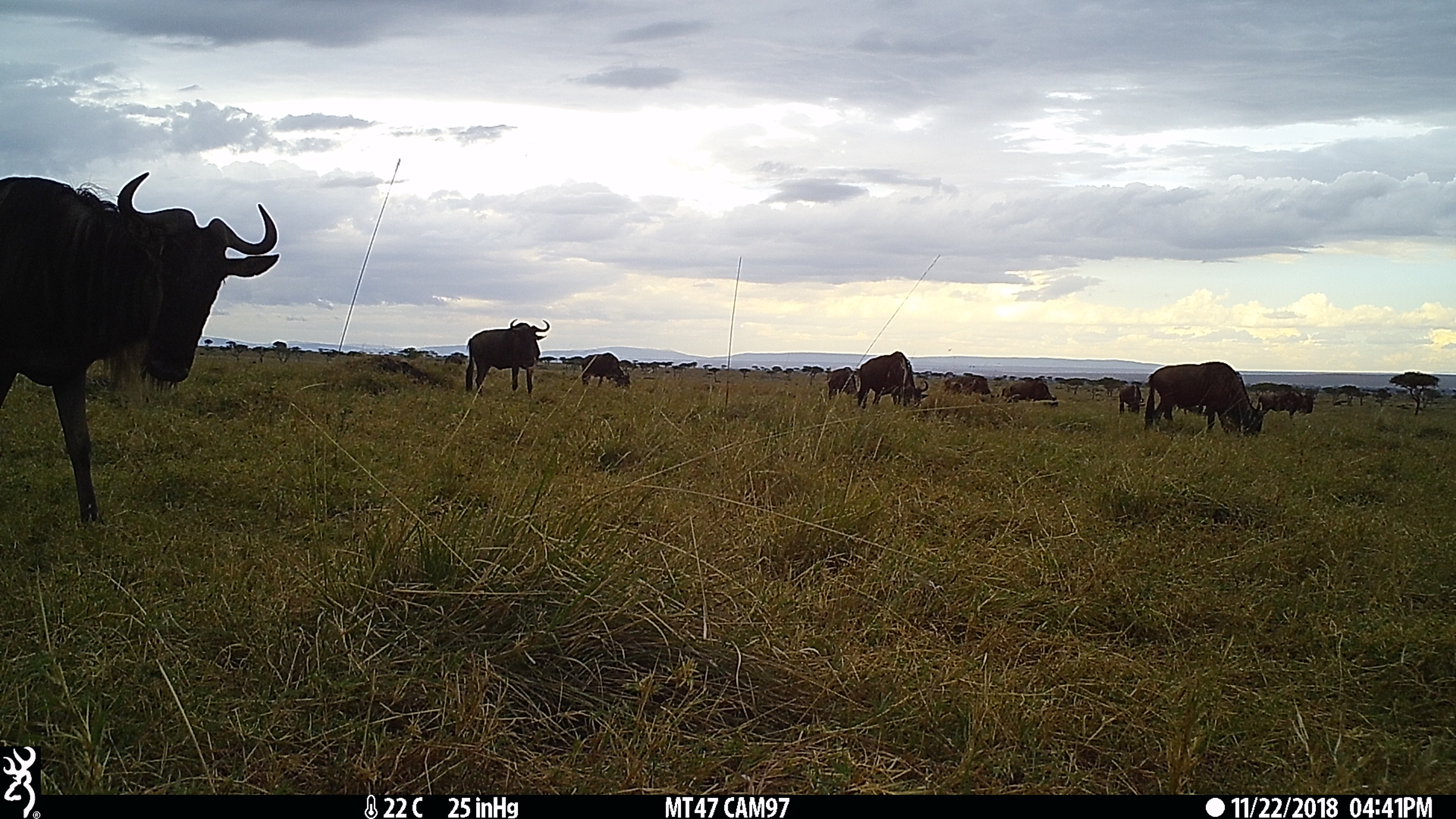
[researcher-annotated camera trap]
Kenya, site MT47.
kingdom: Animalia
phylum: Chordata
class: Mammalia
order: Artiodactyla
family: Bovidae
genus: Connochaetes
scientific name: Connochaetes taurinus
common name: blue wildebeest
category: wildebeest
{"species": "wildebeest (blue wildebeest) (Connochaetes taurinus)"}